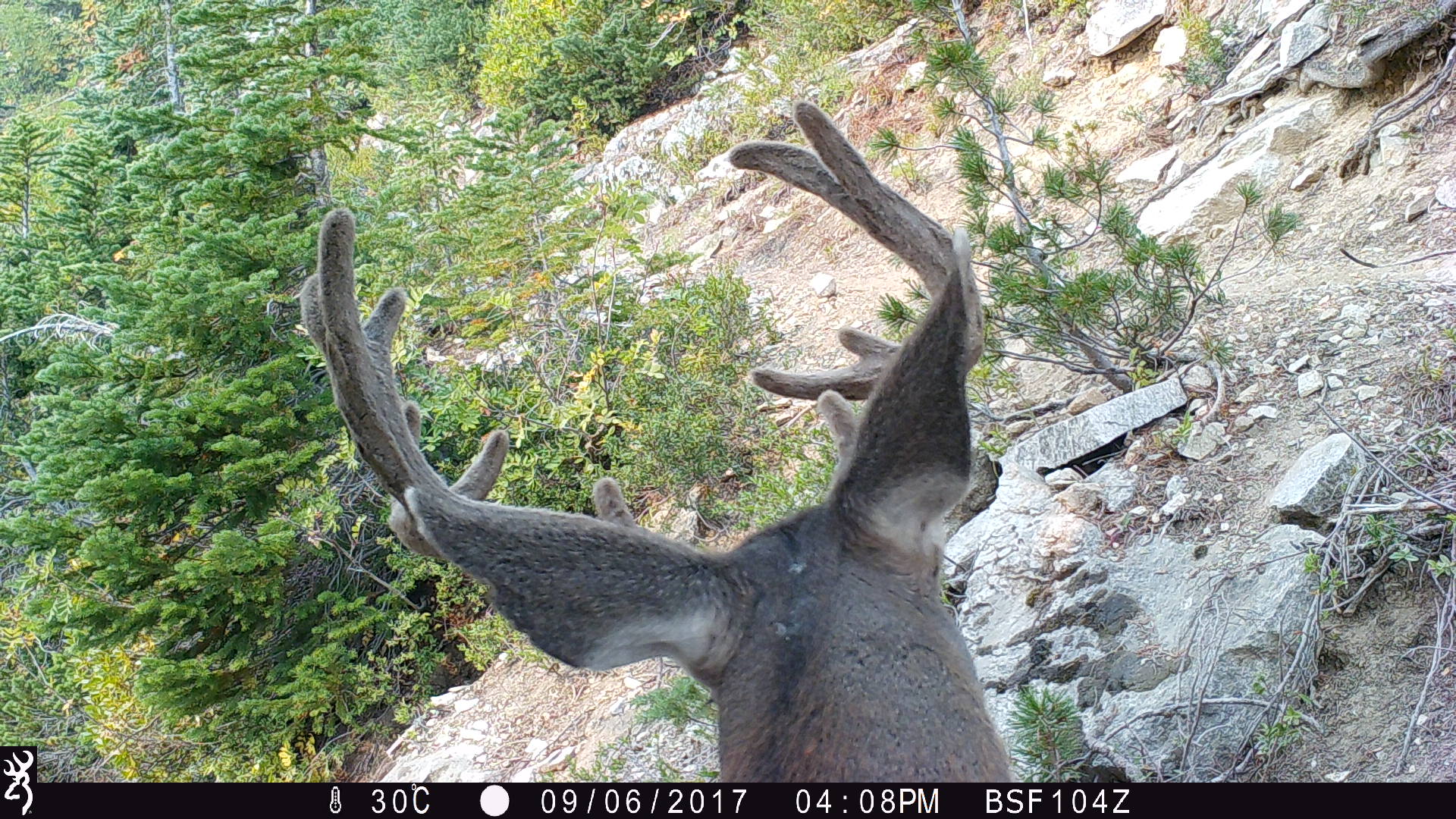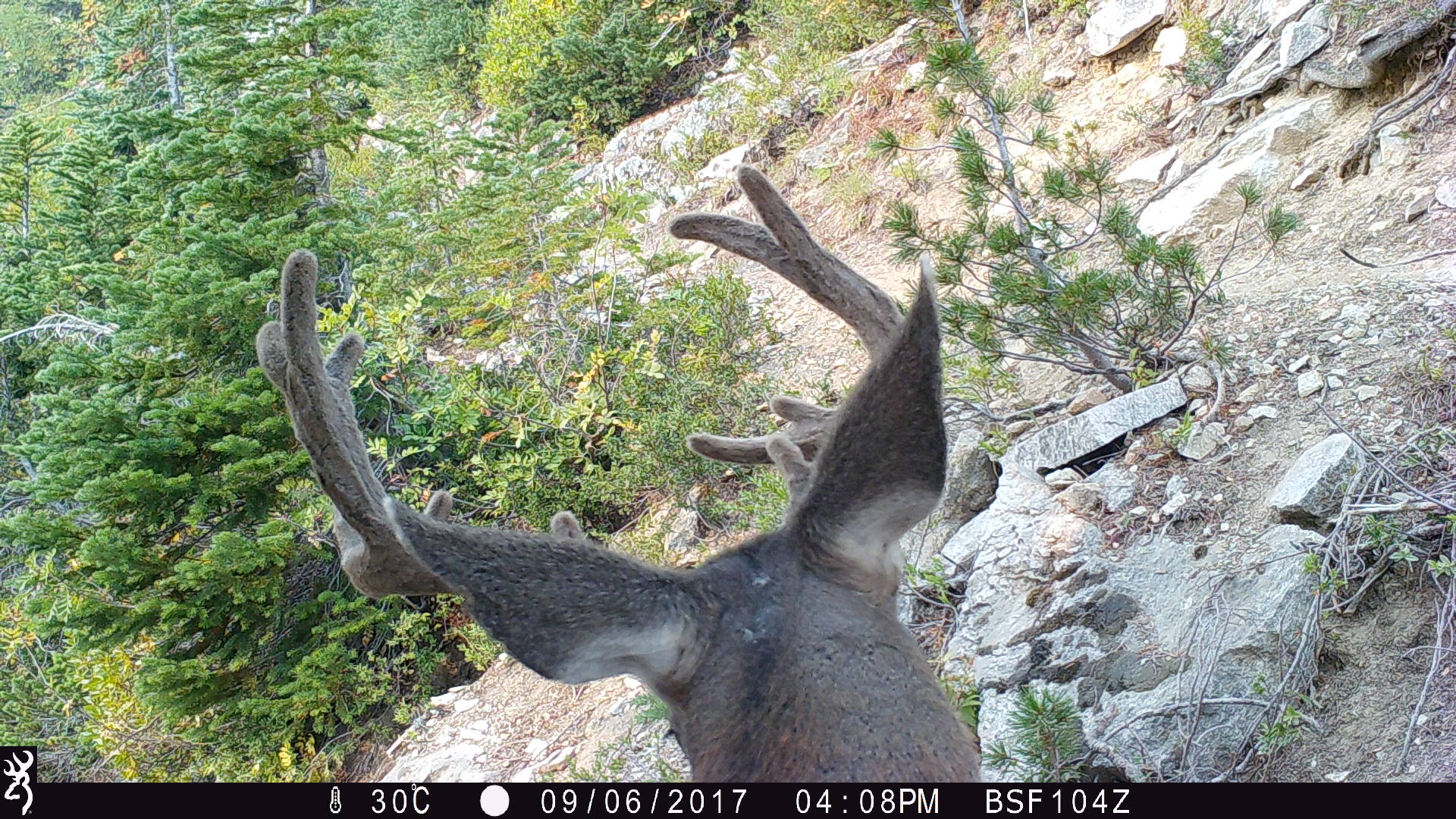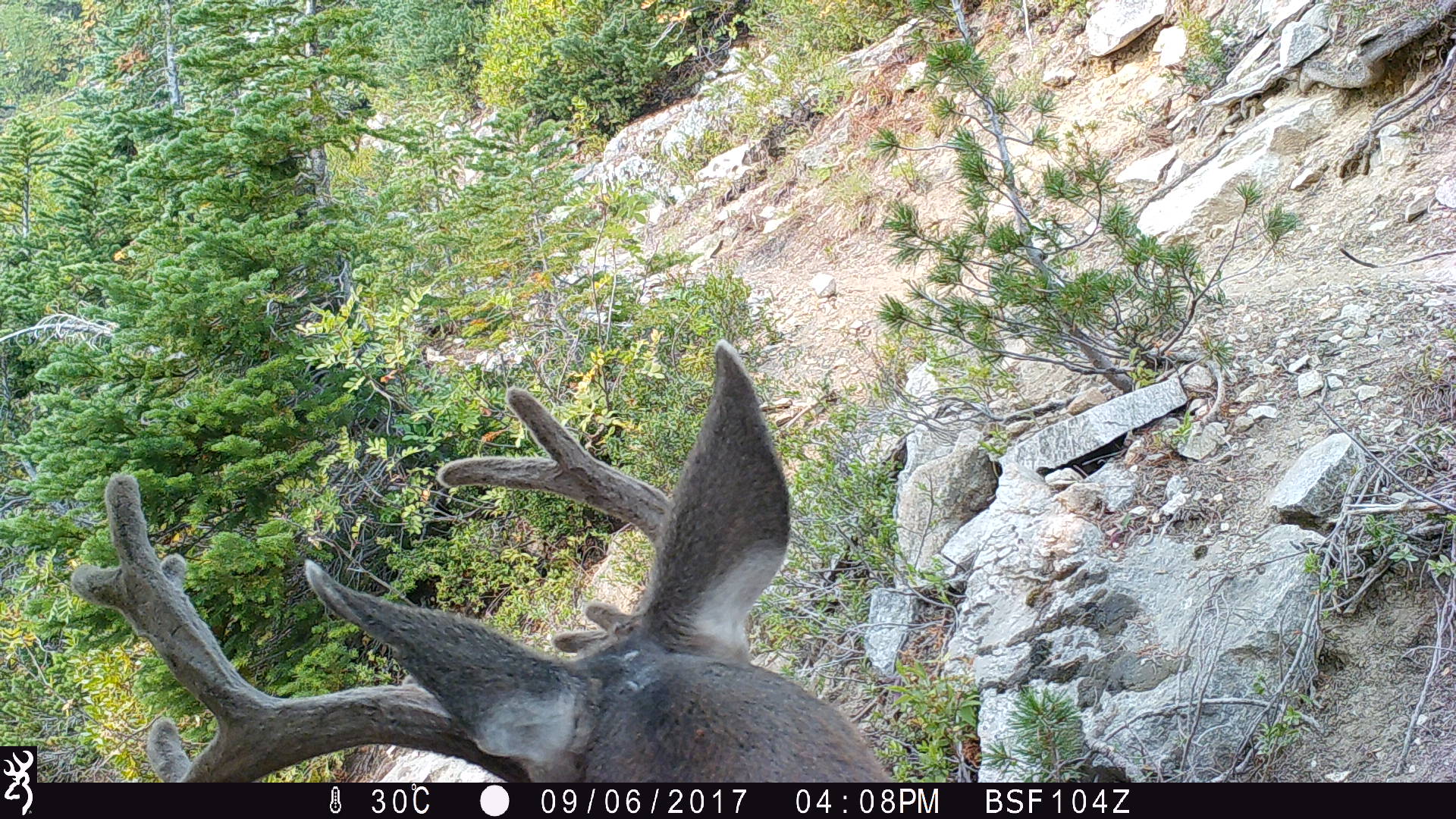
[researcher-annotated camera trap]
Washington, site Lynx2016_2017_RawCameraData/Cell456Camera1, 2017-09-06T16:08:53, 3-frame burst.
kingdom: Animalia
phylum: Chordata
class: Mammalia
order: Artiodactyla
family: Cervidae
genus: Odocoileus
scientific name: Odocoileus hemionus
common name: mule deer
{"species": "Odocoileus hemionus (mule deer)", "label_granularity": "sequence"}